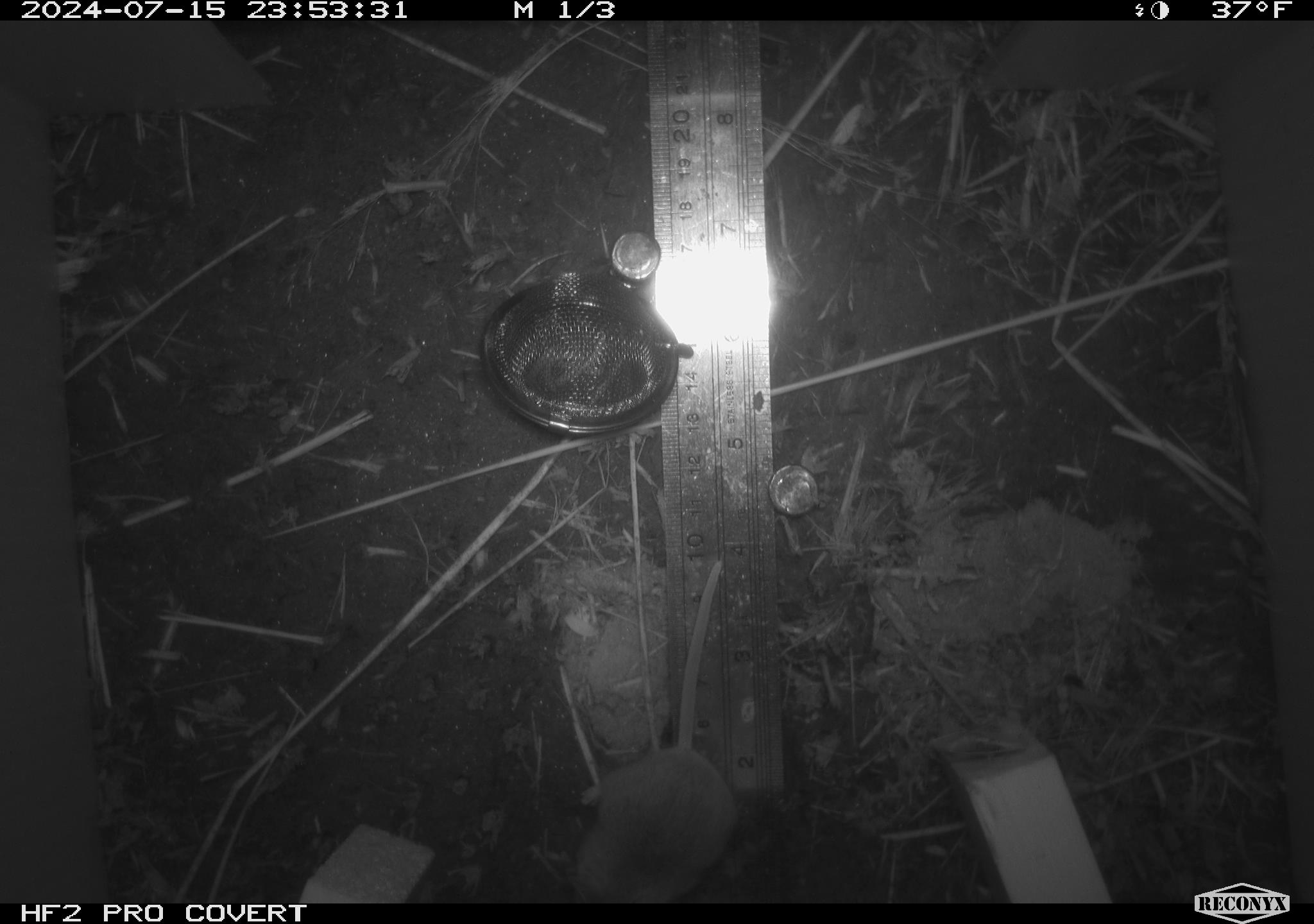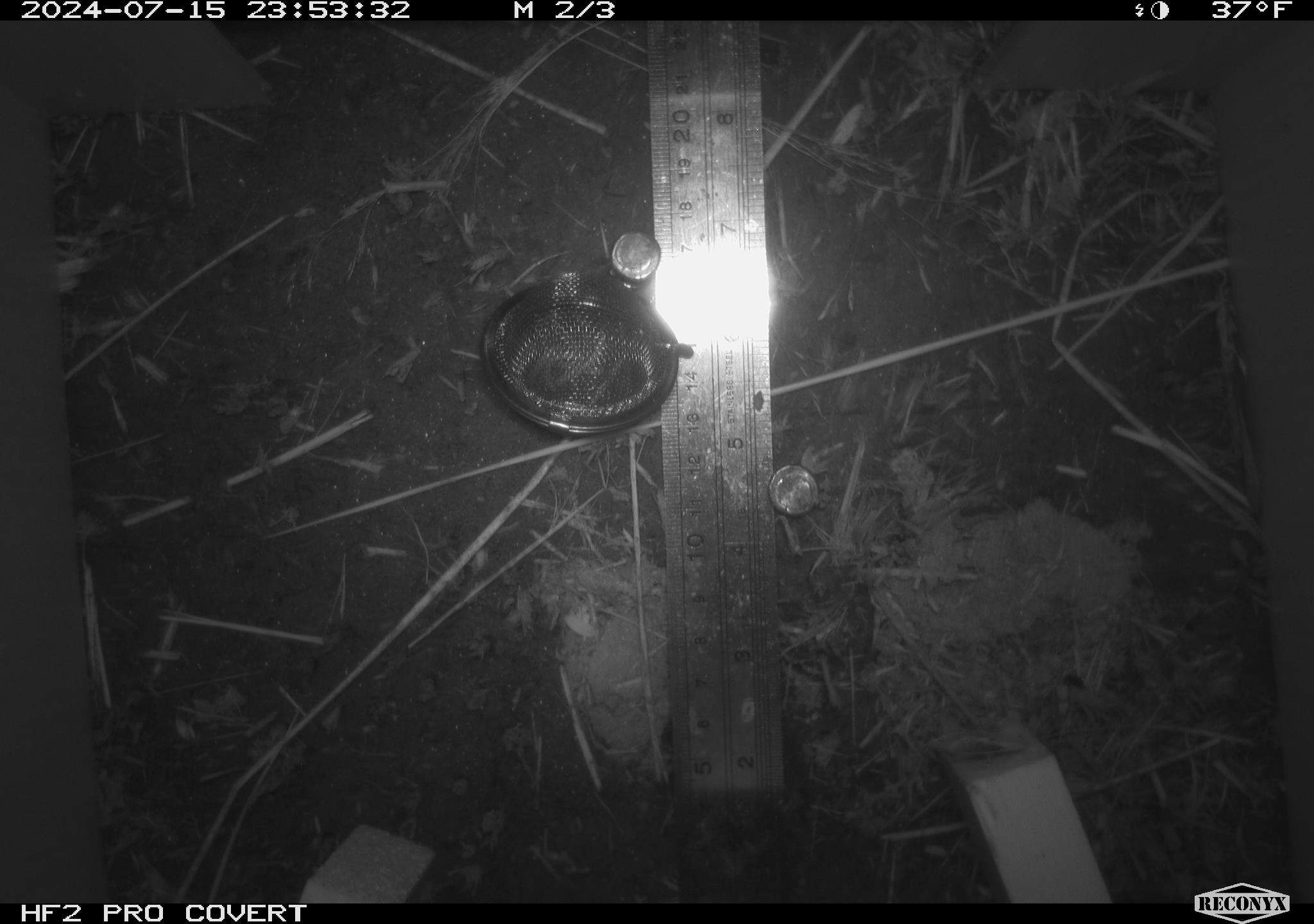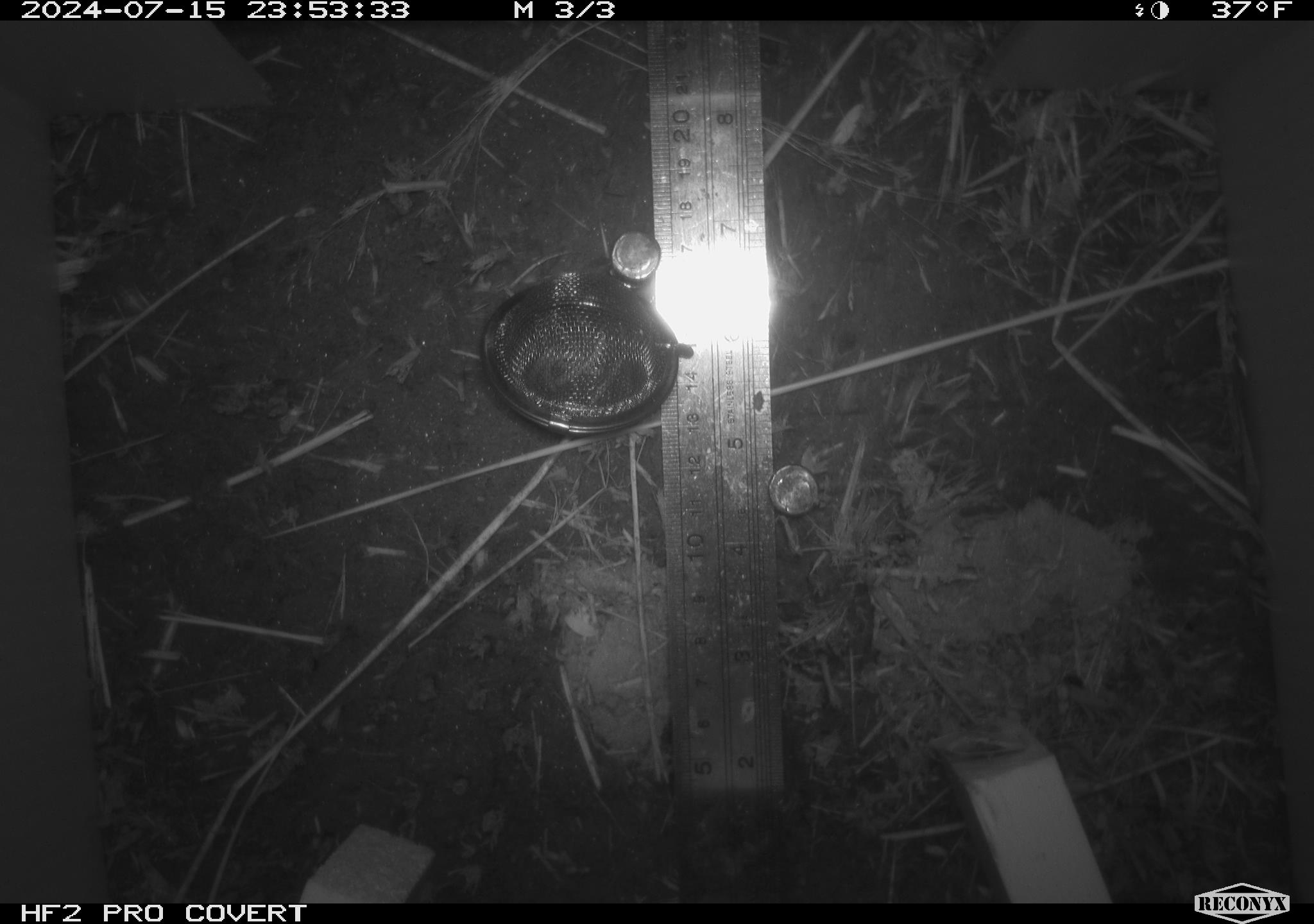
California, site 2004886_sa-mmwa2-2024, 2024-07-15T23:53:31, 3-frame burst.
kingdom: Animalia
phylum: Chordata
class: Mammalia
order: Rodentia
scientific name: Rodentia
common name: mouse species